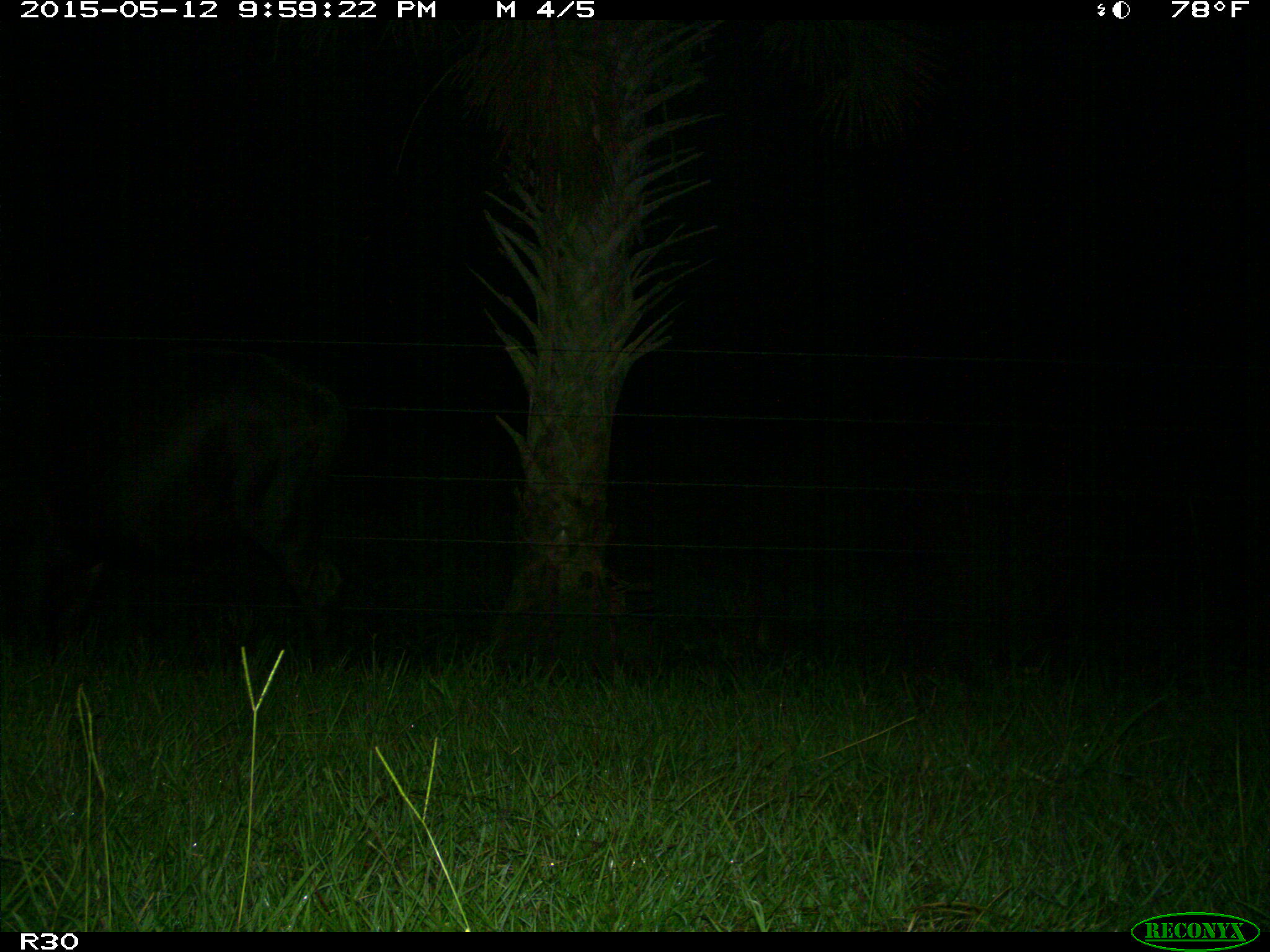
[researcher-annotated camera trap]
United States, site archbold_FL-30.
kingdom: Animalia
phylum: Chordata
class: Mammalia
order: Artiodactyla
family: Bovidae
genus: Bos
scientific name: Bos taurus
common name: domestic cow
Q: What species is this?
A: Bos taurus (domestic cow).